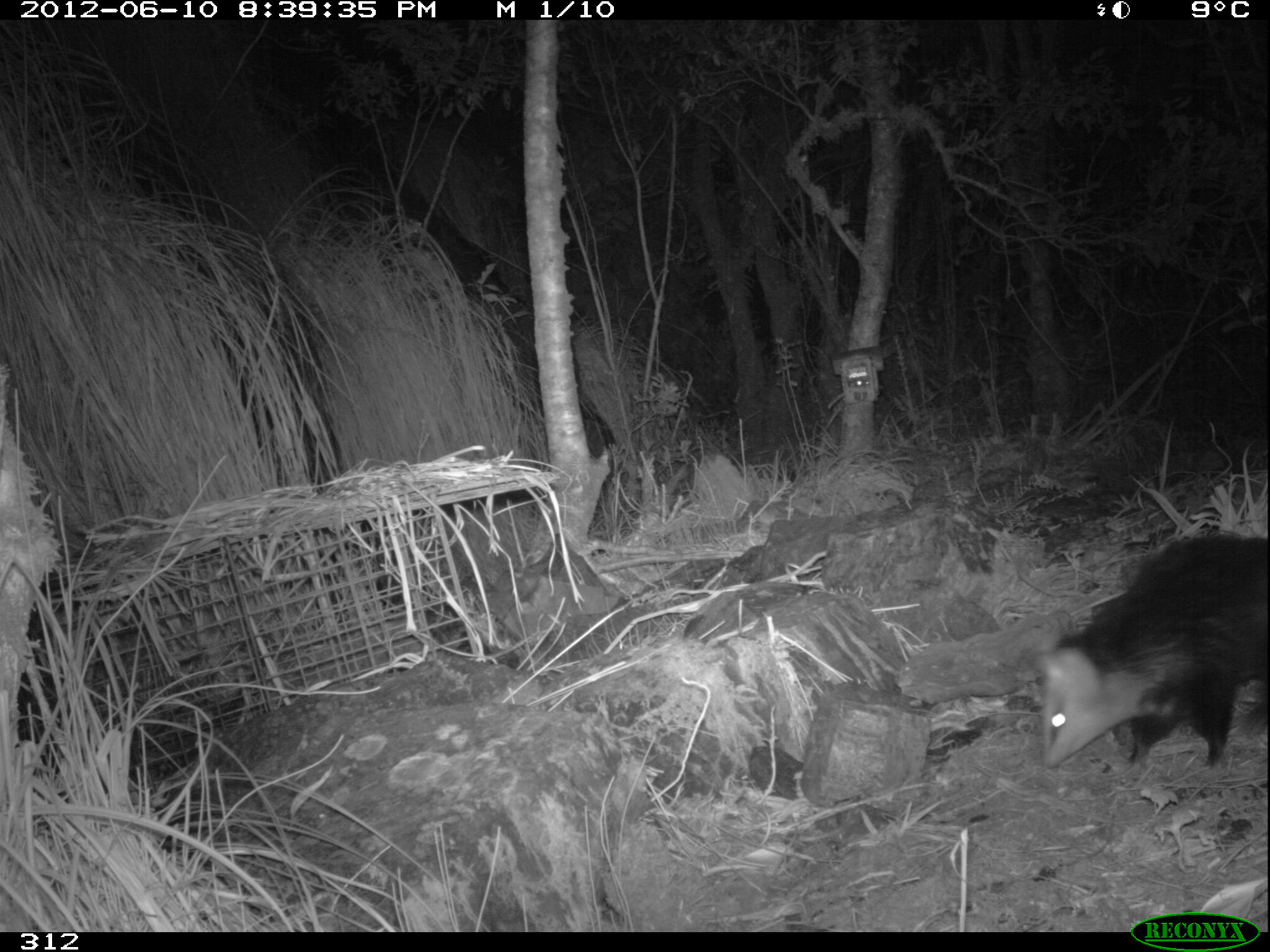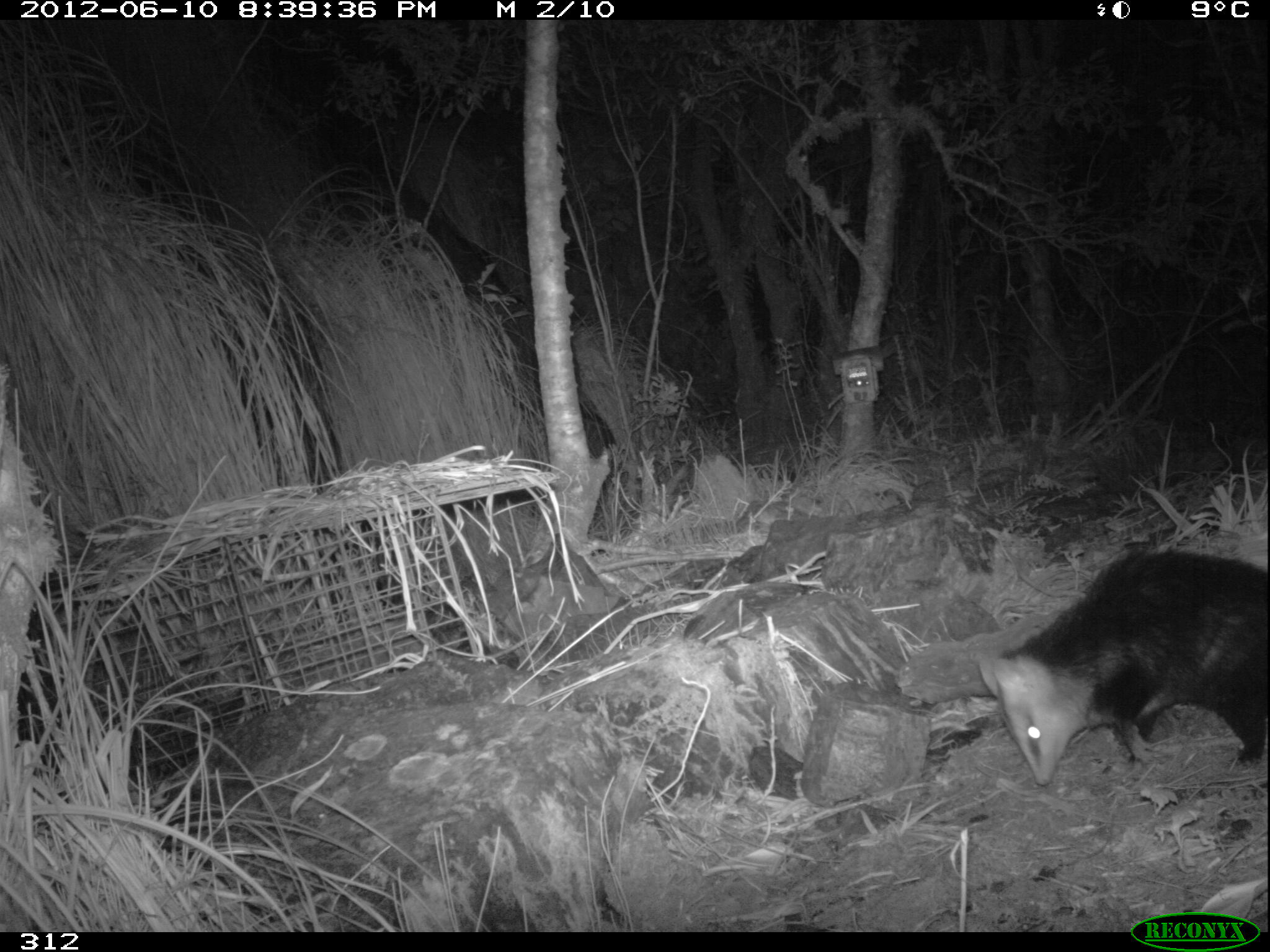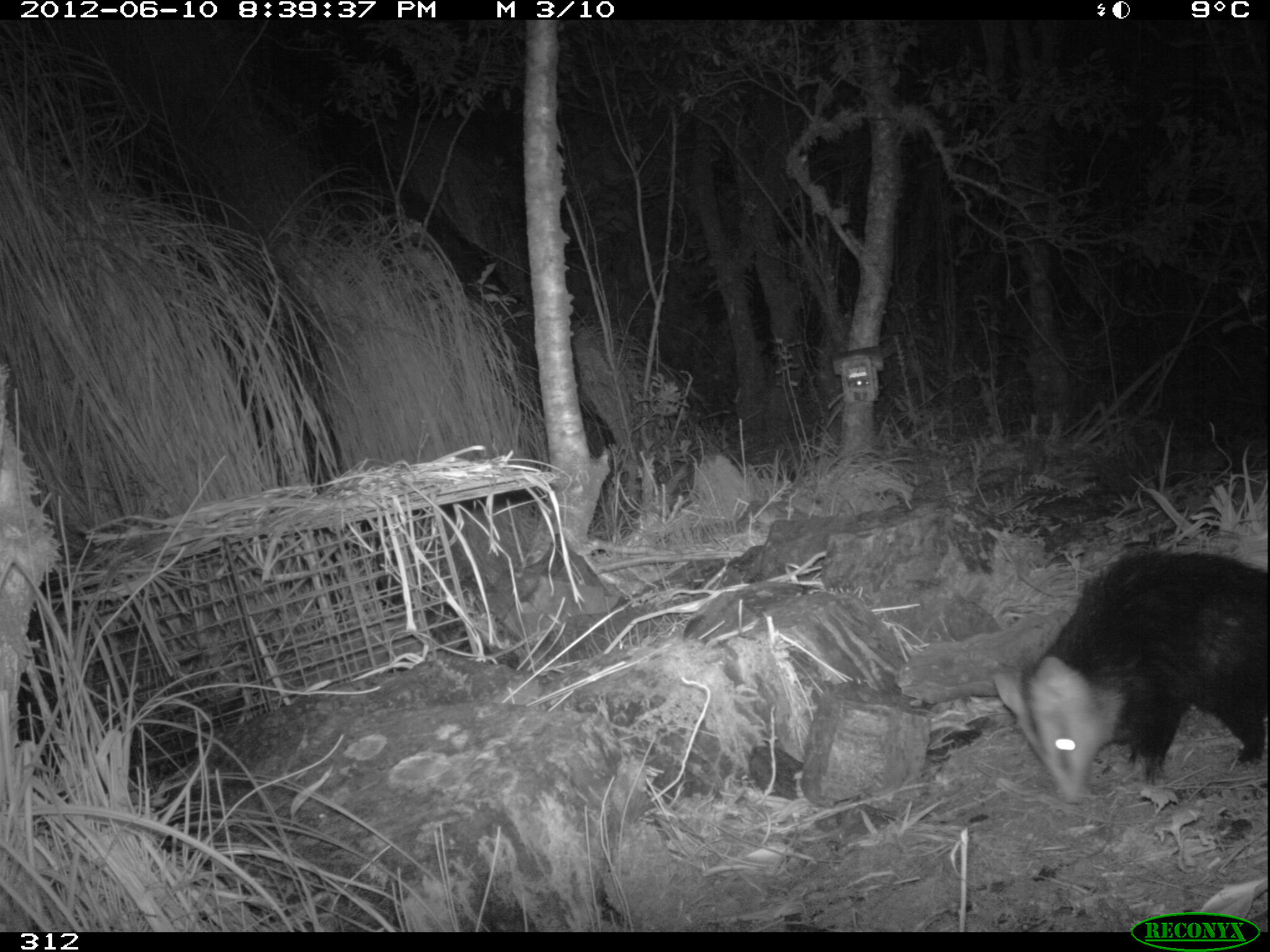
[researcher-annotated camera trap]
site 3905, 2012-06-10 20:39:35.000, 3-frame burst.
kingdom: Animalia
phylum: Chordata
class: Mammalia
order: Didelphimorphia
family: Didelphidae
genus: Didelphis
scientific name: Didelphis pernigra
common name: andean white-eared opossum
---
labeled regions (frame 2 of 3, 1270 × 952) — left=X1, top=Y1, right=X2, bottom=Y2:
didelphis pernigra: left=978, top=548, right=1270, bottom=790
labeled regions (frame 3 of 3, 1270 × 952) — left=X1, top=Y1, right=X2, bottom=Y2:
didelphis pernigra: left=988, top=541, right=1270, bottom=804